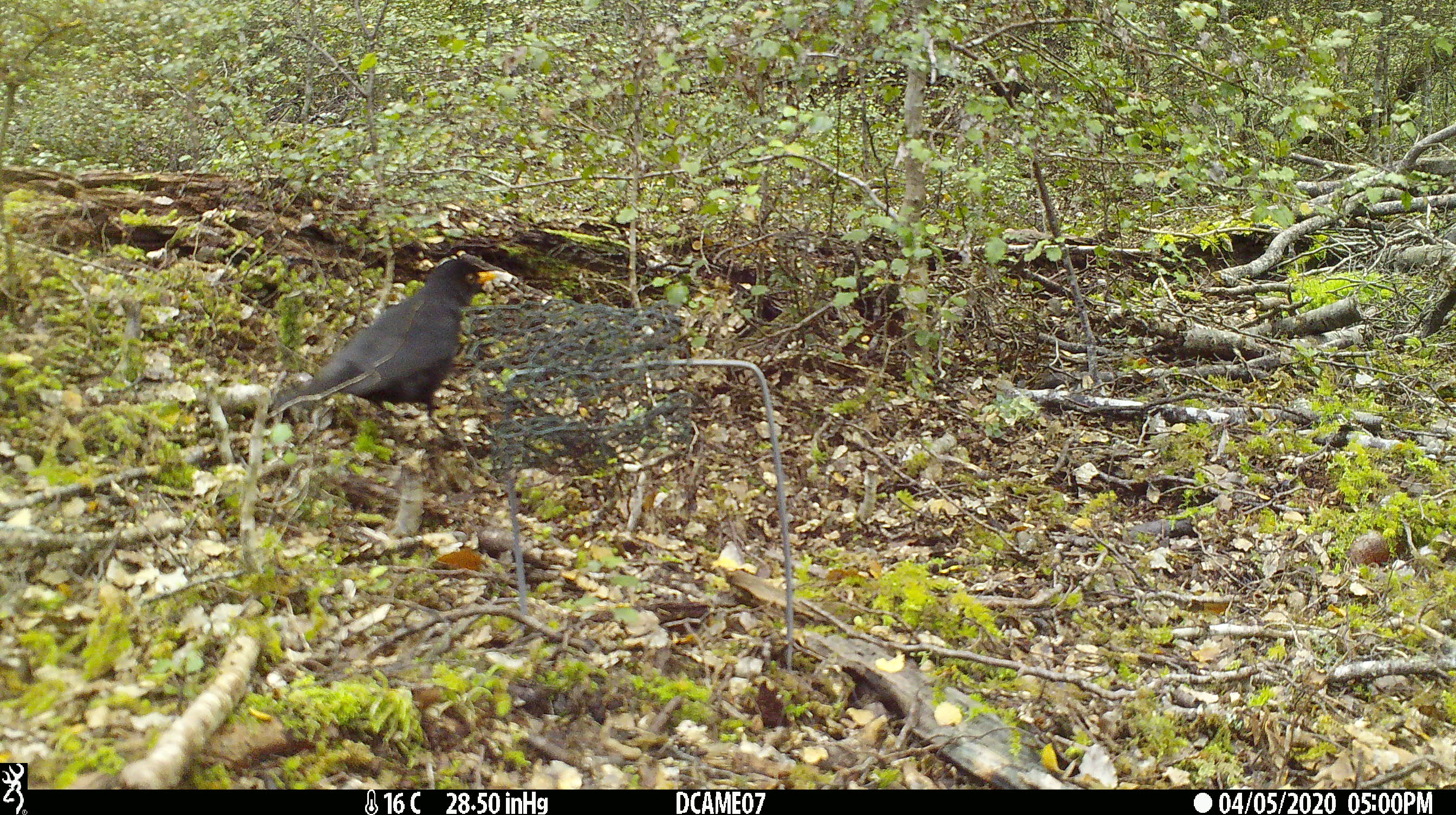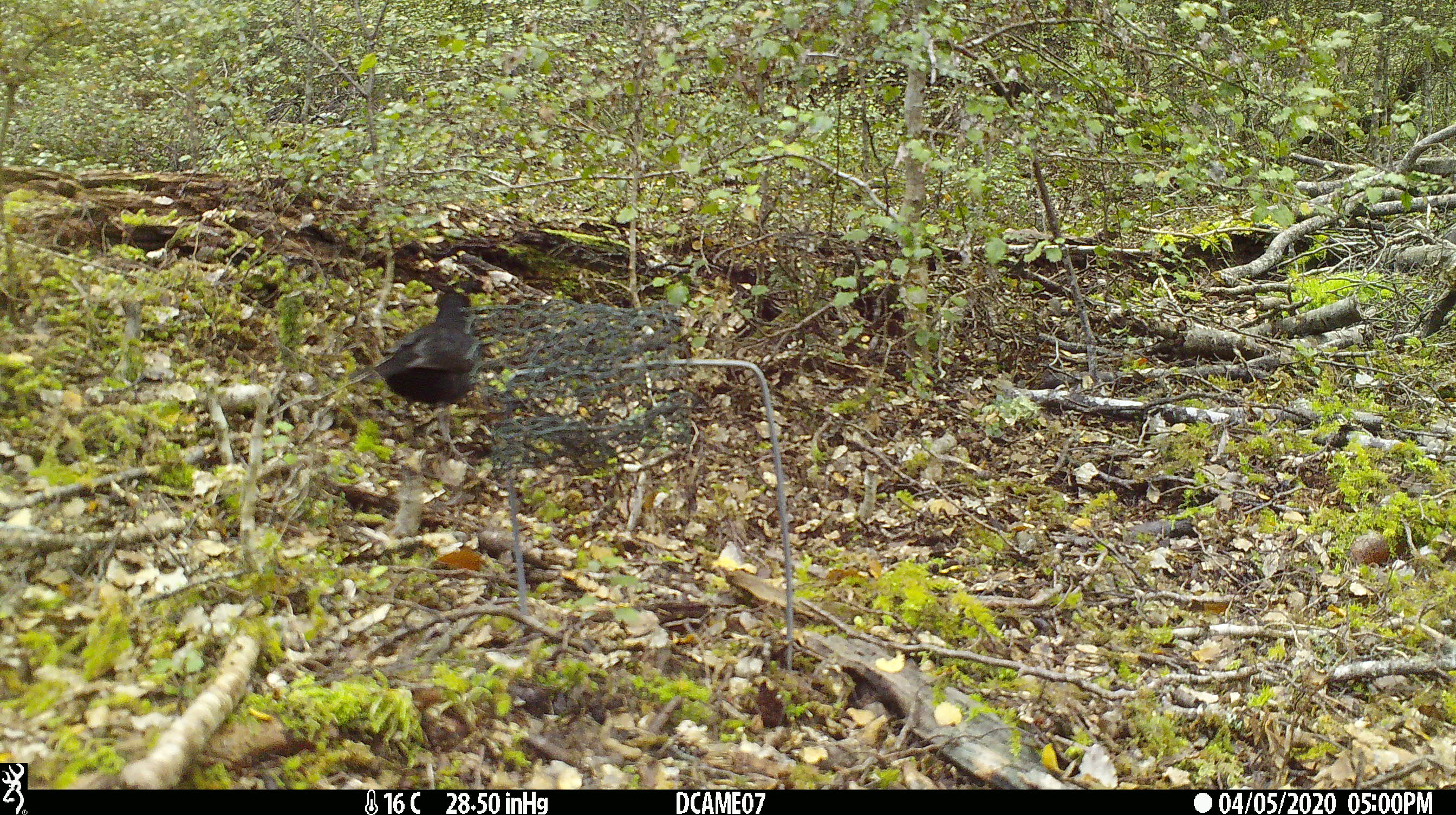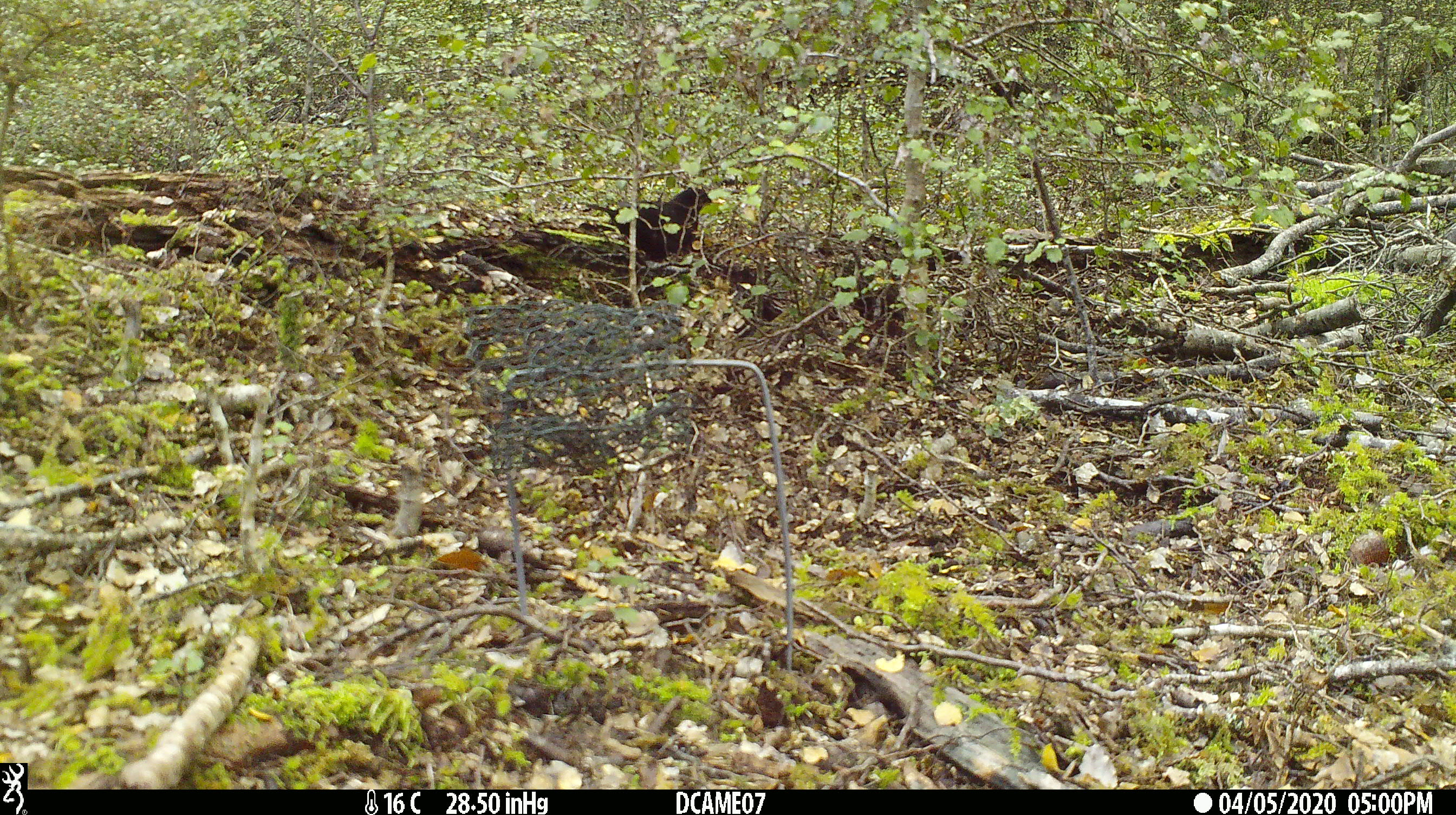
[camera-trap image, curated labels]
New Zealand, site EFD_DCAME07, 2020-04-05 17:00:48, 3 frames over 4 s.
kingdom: Animalia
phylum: Chordata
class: Aves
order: Passeriformes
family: Turdidae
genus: Turdus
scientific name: Turdus merula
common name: eurasian blackbird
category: blackbird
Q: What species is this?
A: Blackbird (eurasian blackbird) (Turdus merula).